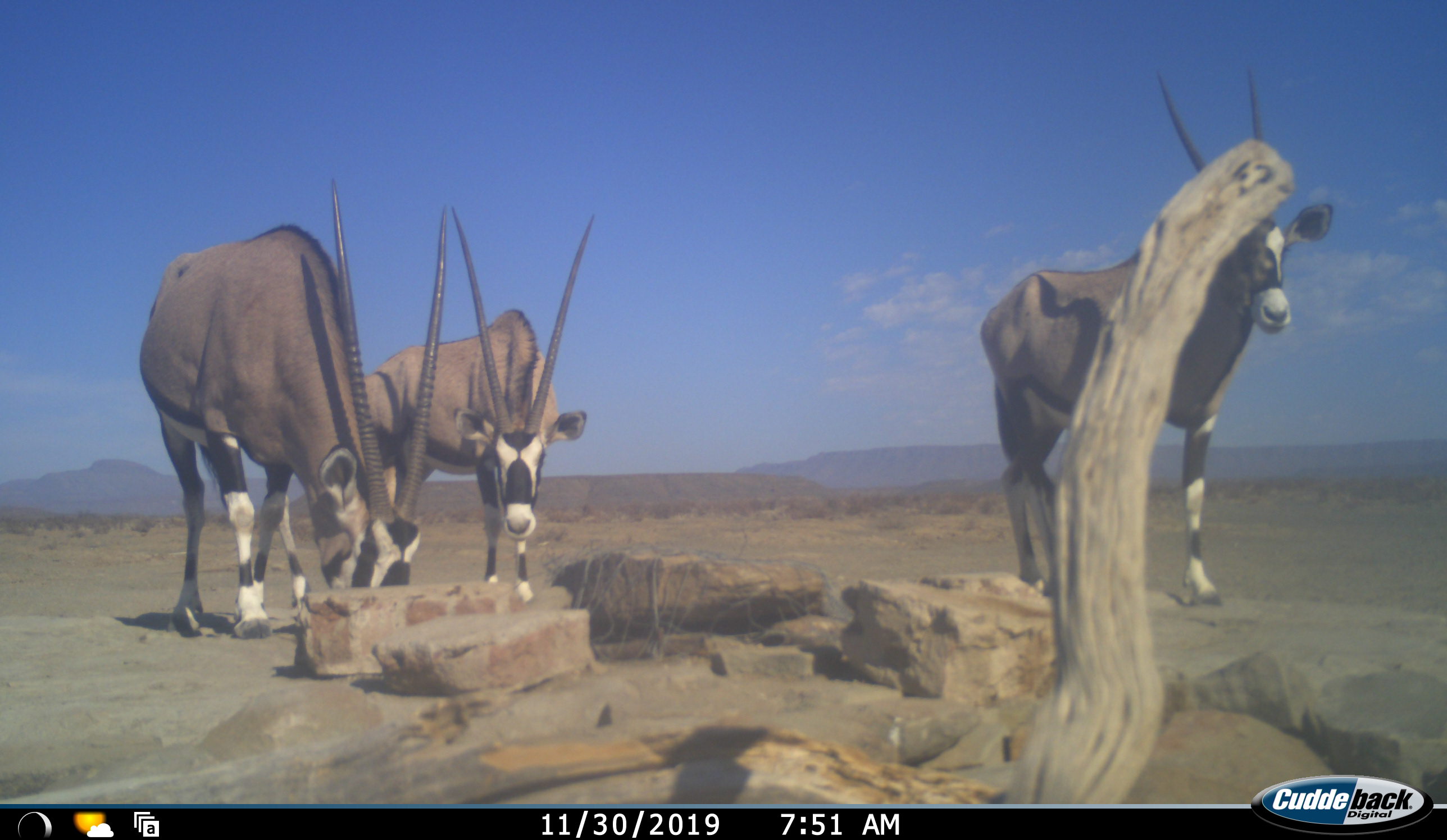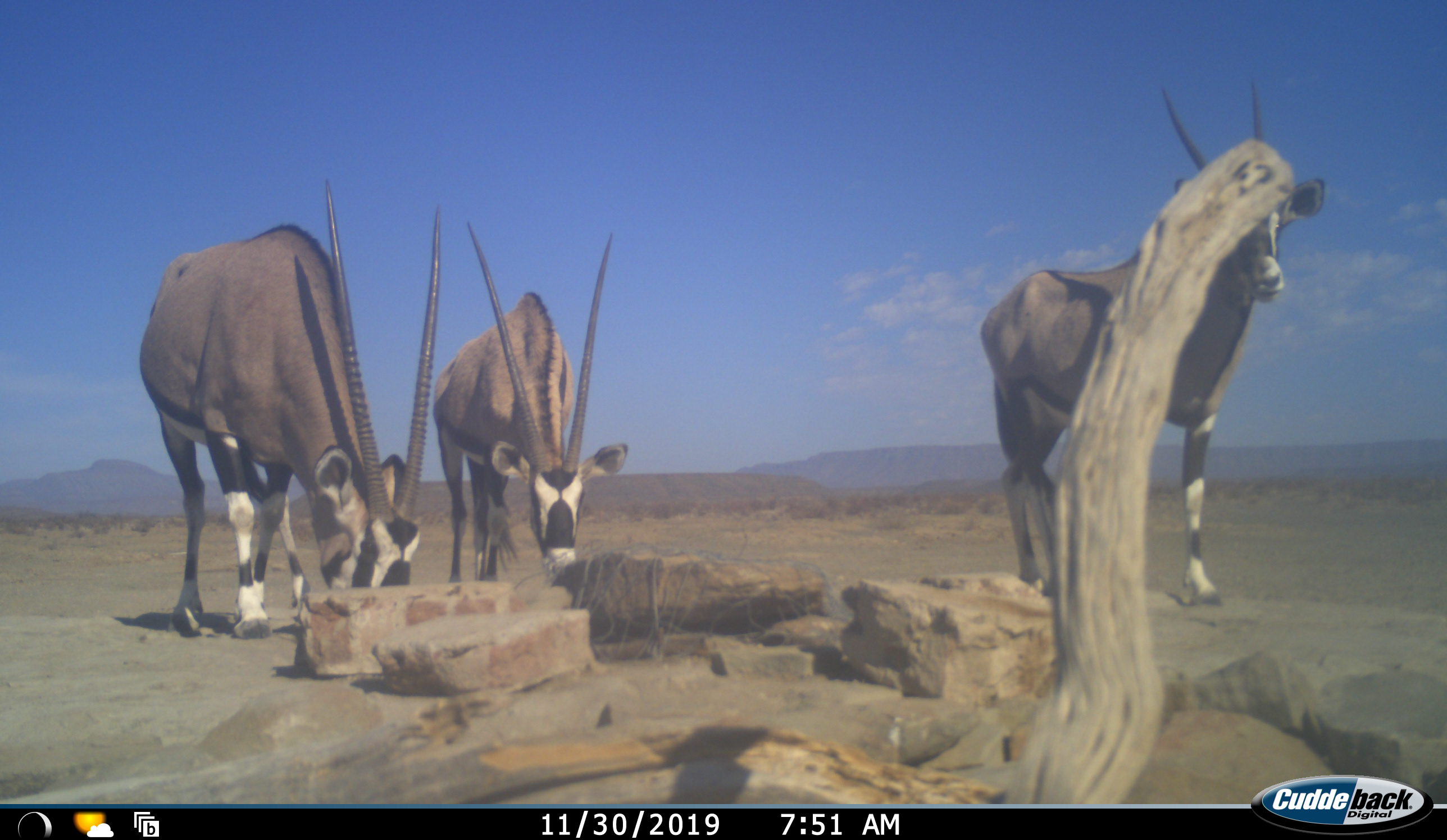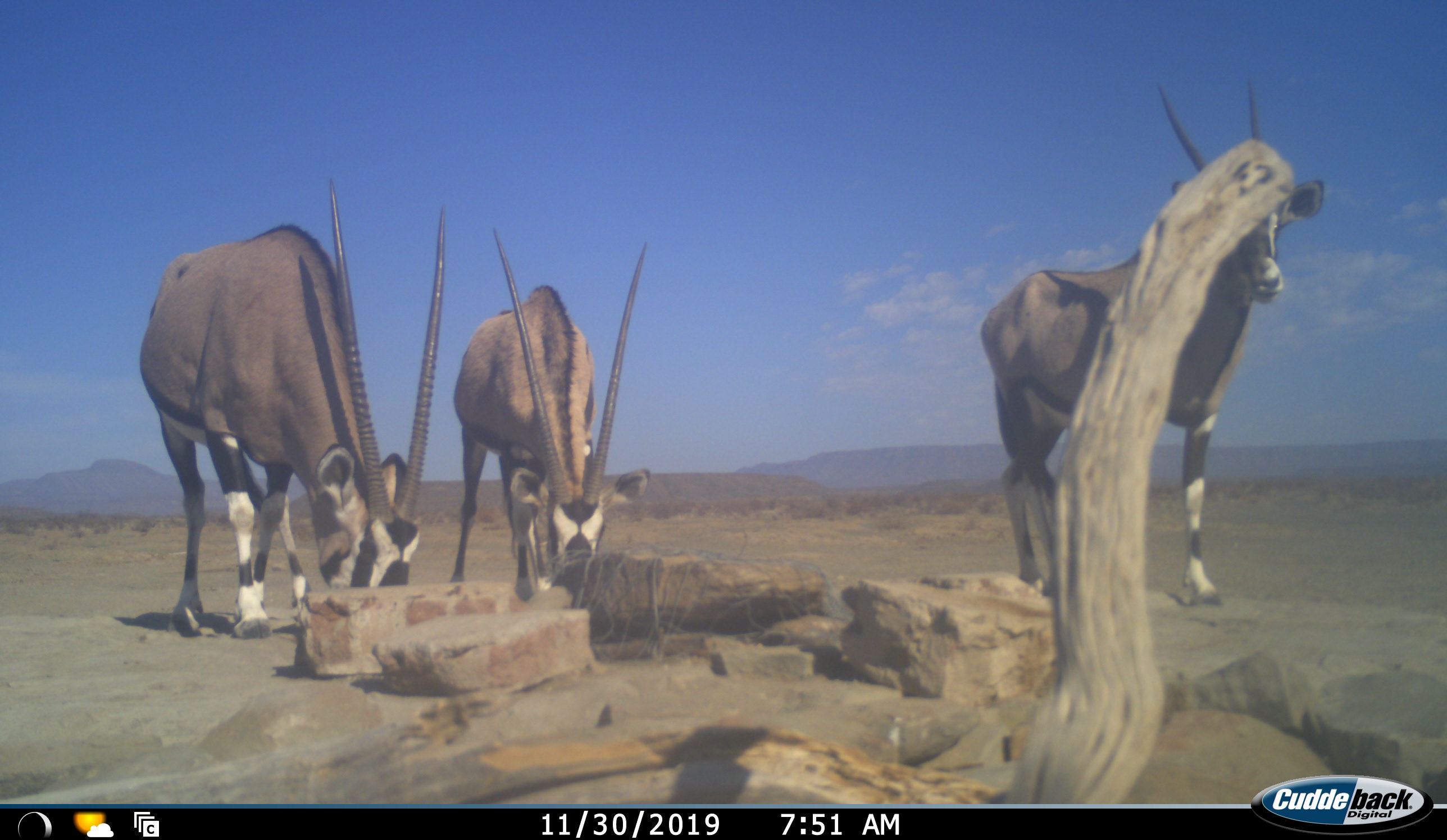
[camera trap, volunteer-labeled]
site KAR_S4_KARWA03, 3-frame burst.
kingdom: Animalia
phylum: Chordata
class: Mammalia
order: Artiodactyla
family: Bovidae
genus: Oryx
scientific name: Oryx gazella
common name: gemsbok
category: oryx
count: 3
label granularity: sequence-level